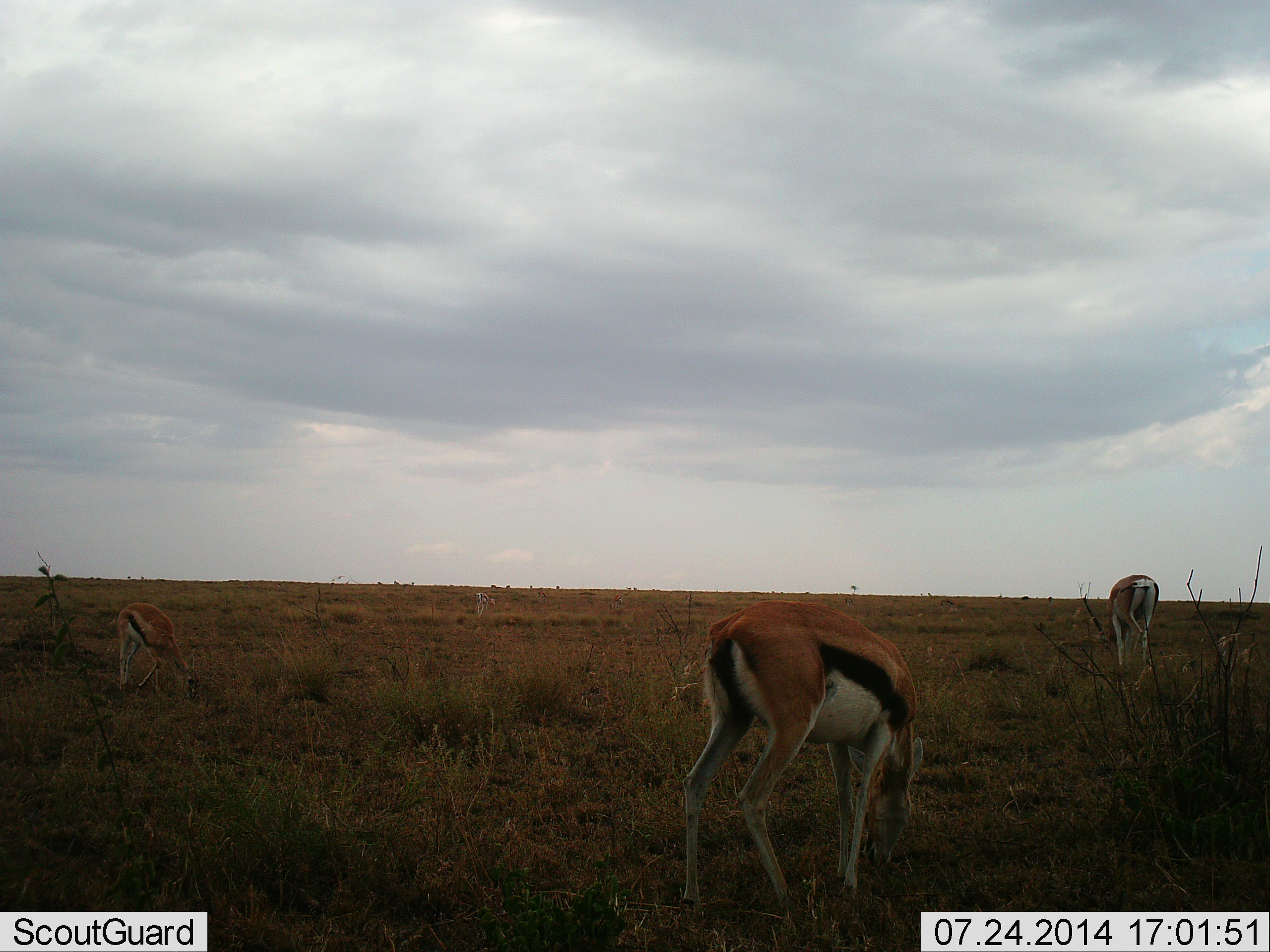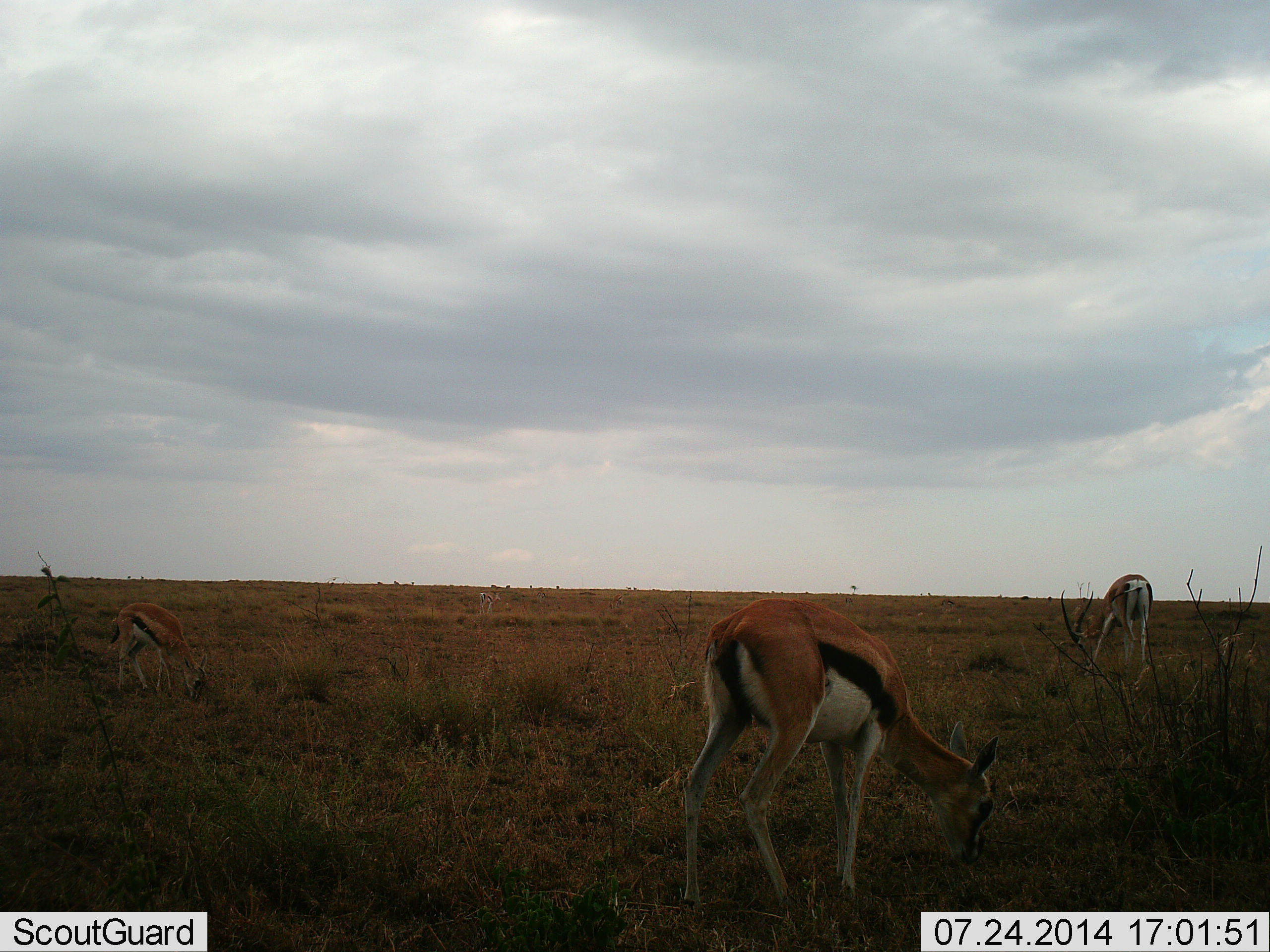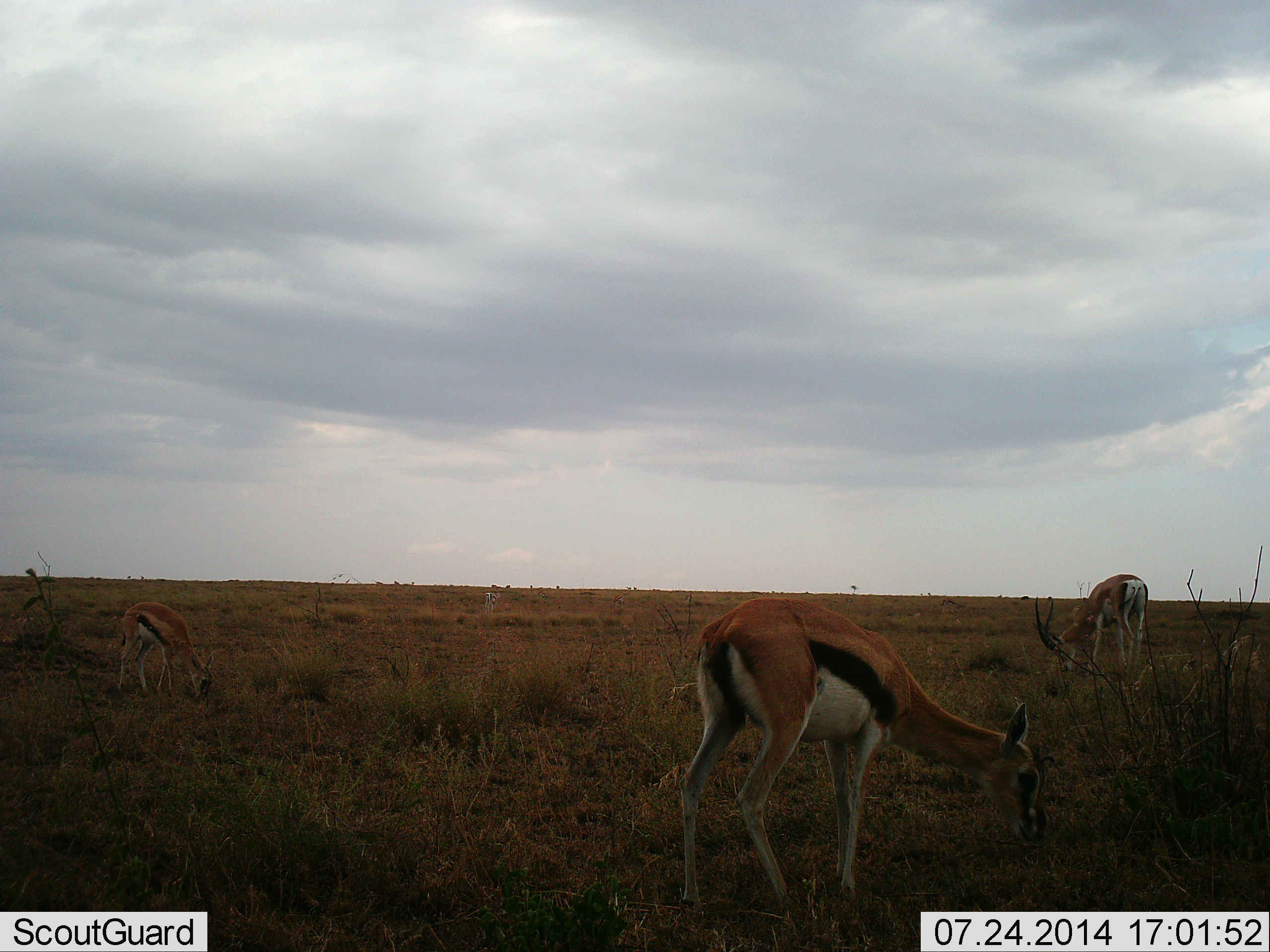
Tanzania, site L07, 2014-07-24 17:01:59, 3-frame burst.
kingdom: Animalia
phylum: Chordata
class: Mammalia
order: Artiodactyla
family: Bovidae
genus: Eudorcas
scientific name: Eudorcas thomsonii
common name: thomson's gazelle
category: gazellethomsons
Gazellethomsons (thomson's gazelle) (Eudorcas thomsonii), count 3. Behavior (volunteer vote fractions): standing 36%, resting 0%, moving 0%, interacting 0%. Young present (vote fraction): 0%. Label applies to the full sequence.